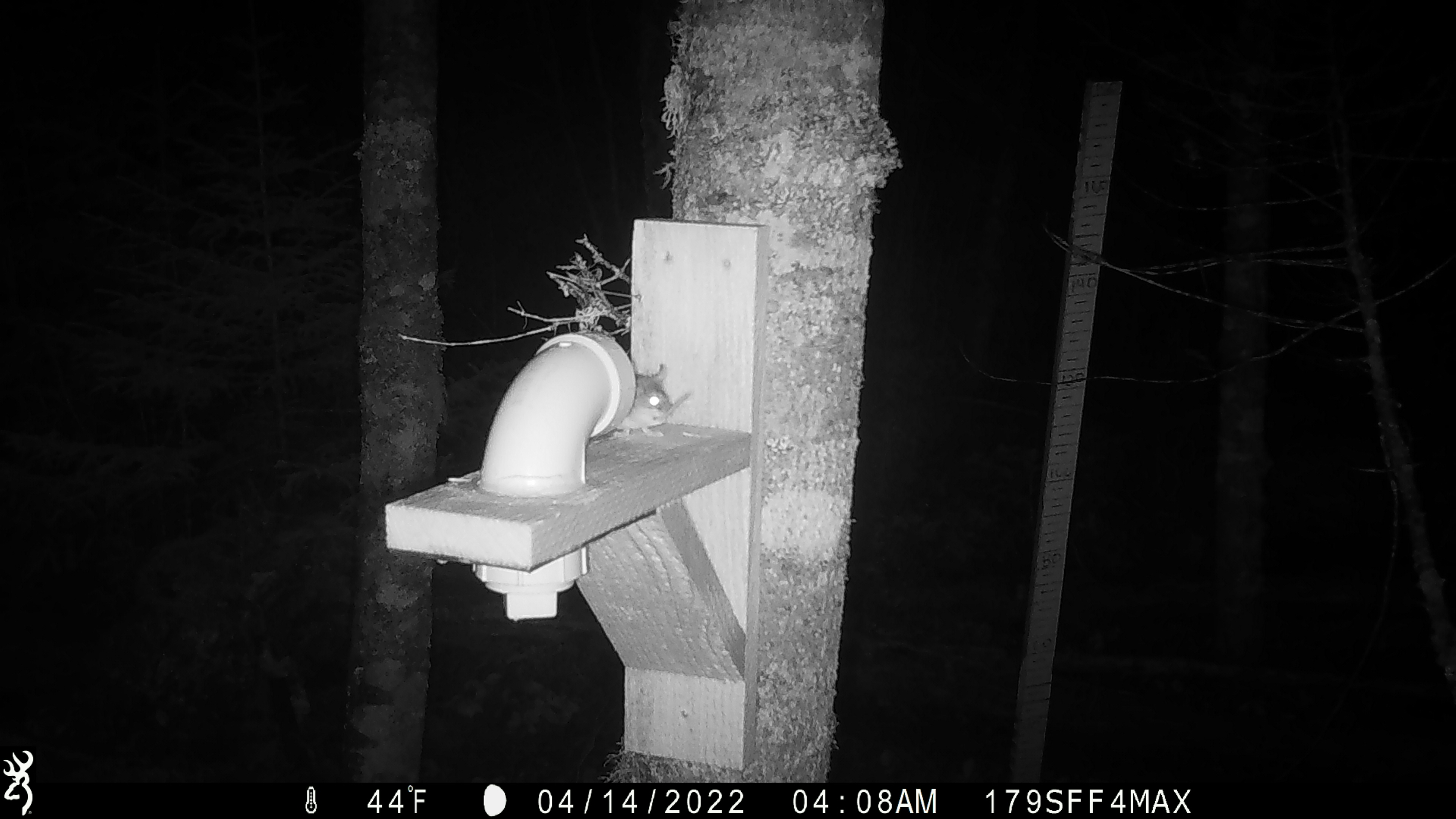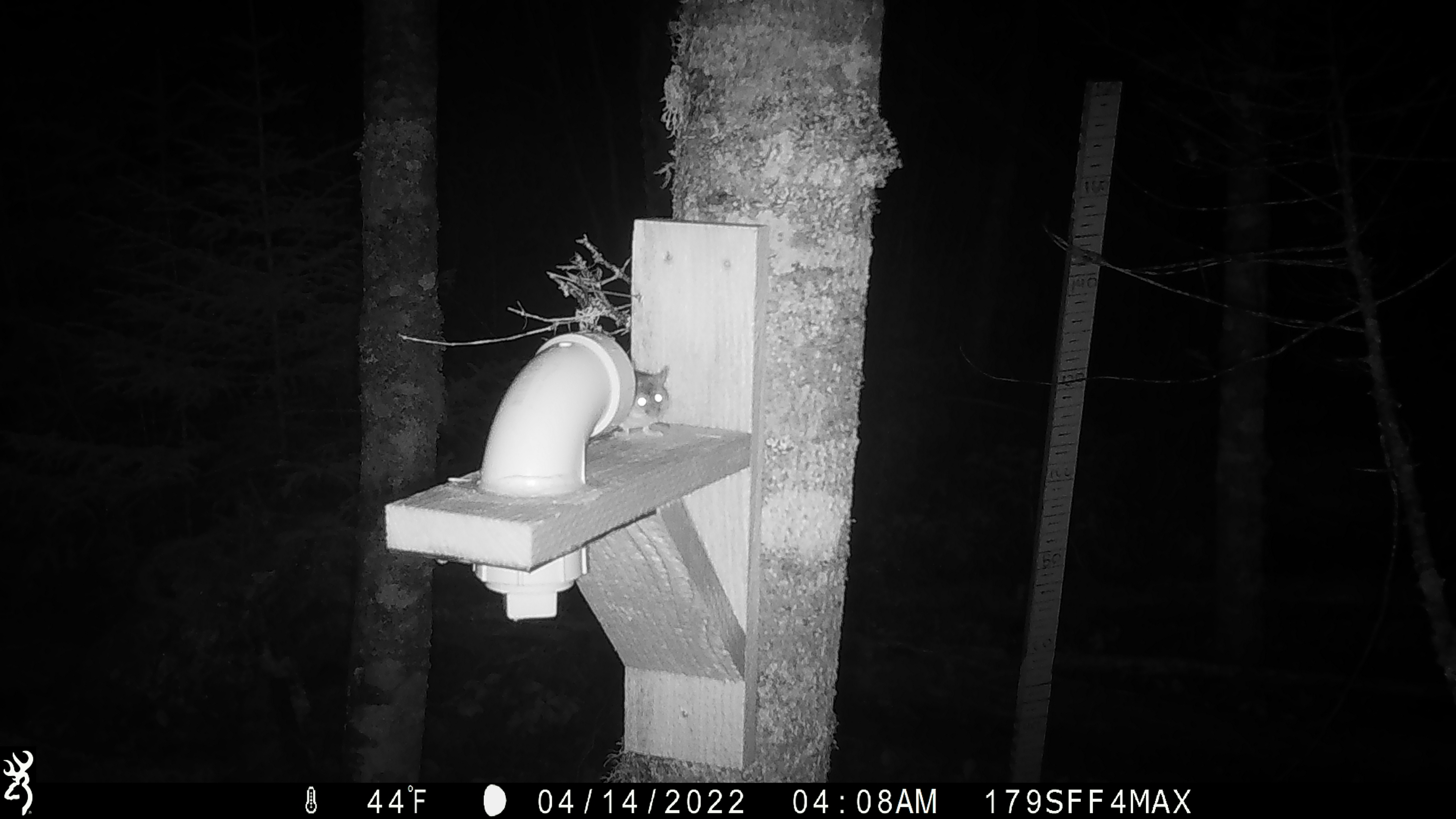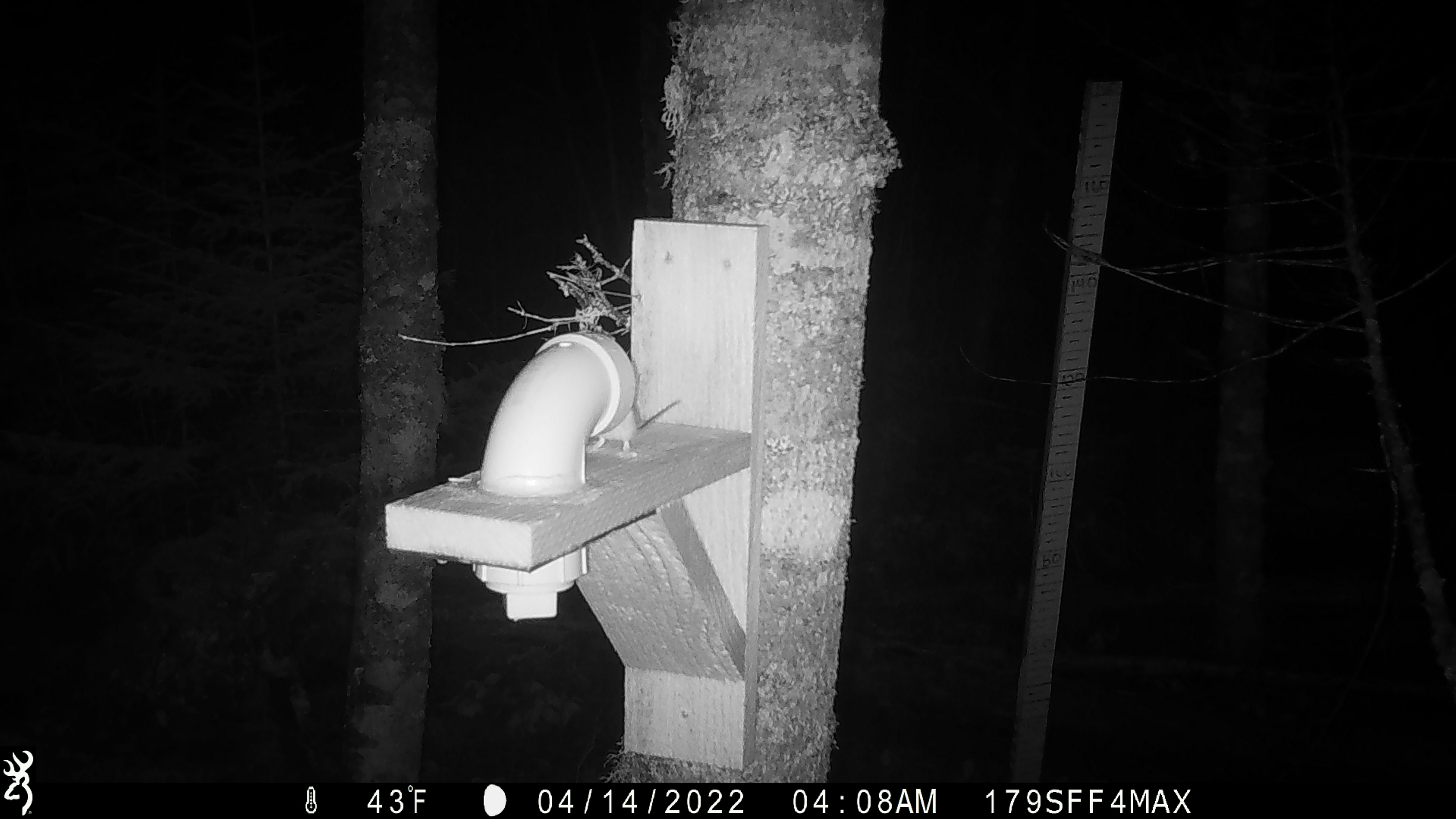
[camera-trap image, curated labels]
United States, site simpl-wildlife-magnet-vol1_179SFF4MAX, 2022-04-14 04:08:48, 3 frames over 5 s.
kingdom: Animalia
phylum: Chordata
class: Mammalia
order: Rodentia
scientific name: Rodentia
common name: mouse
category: mouse sp.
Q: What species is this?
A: Mouse sp. (mouse) (Rodentia).